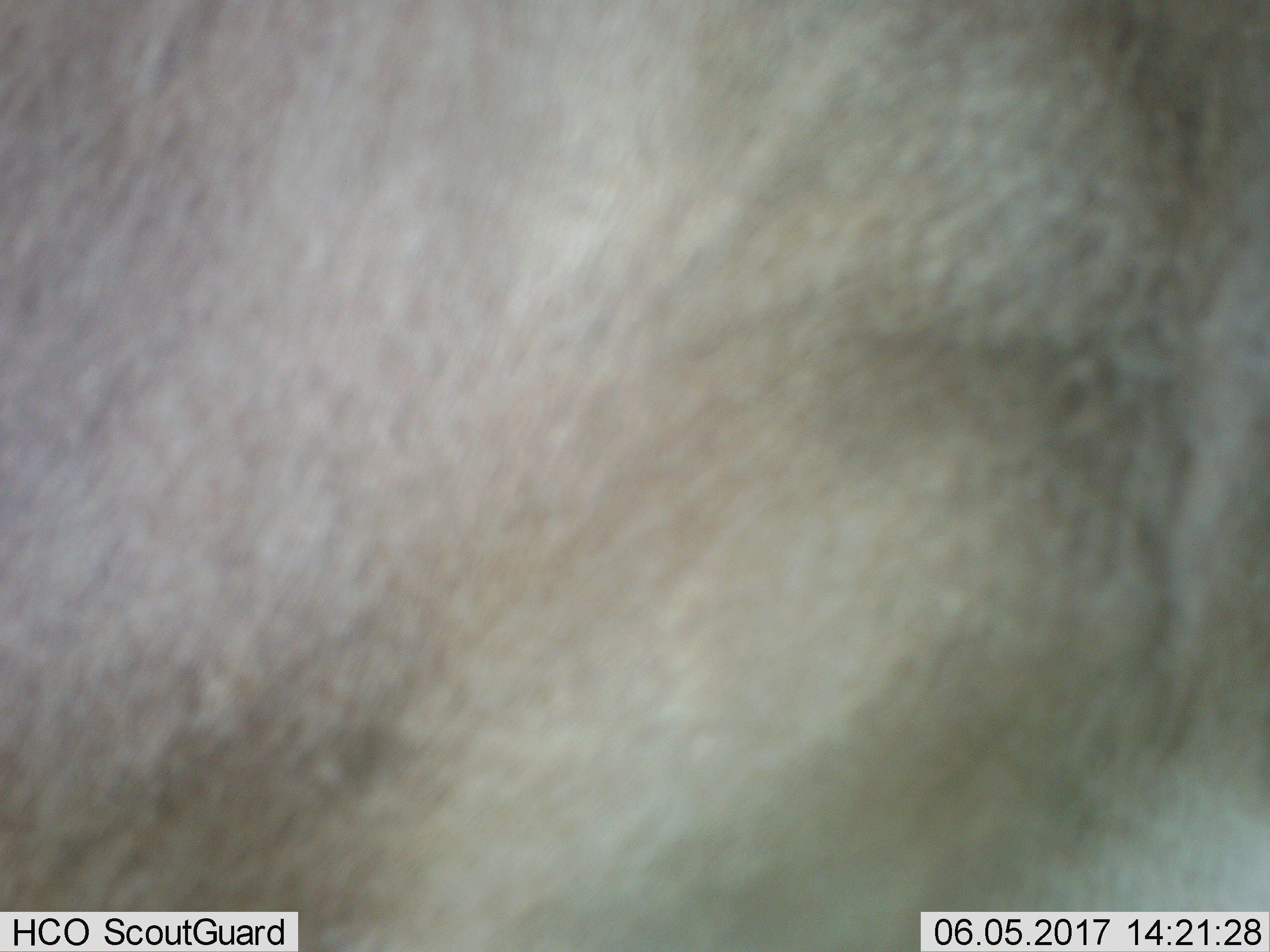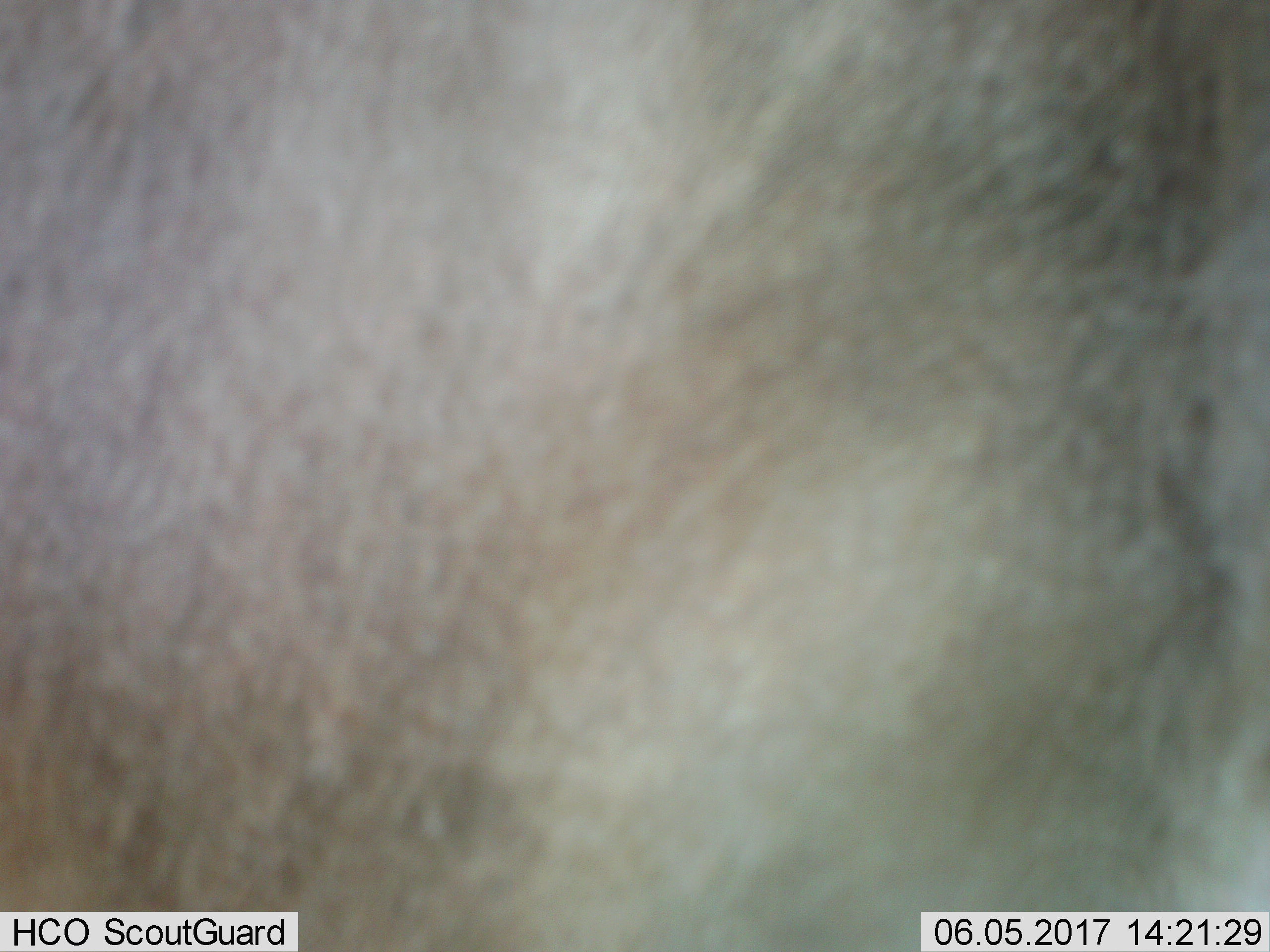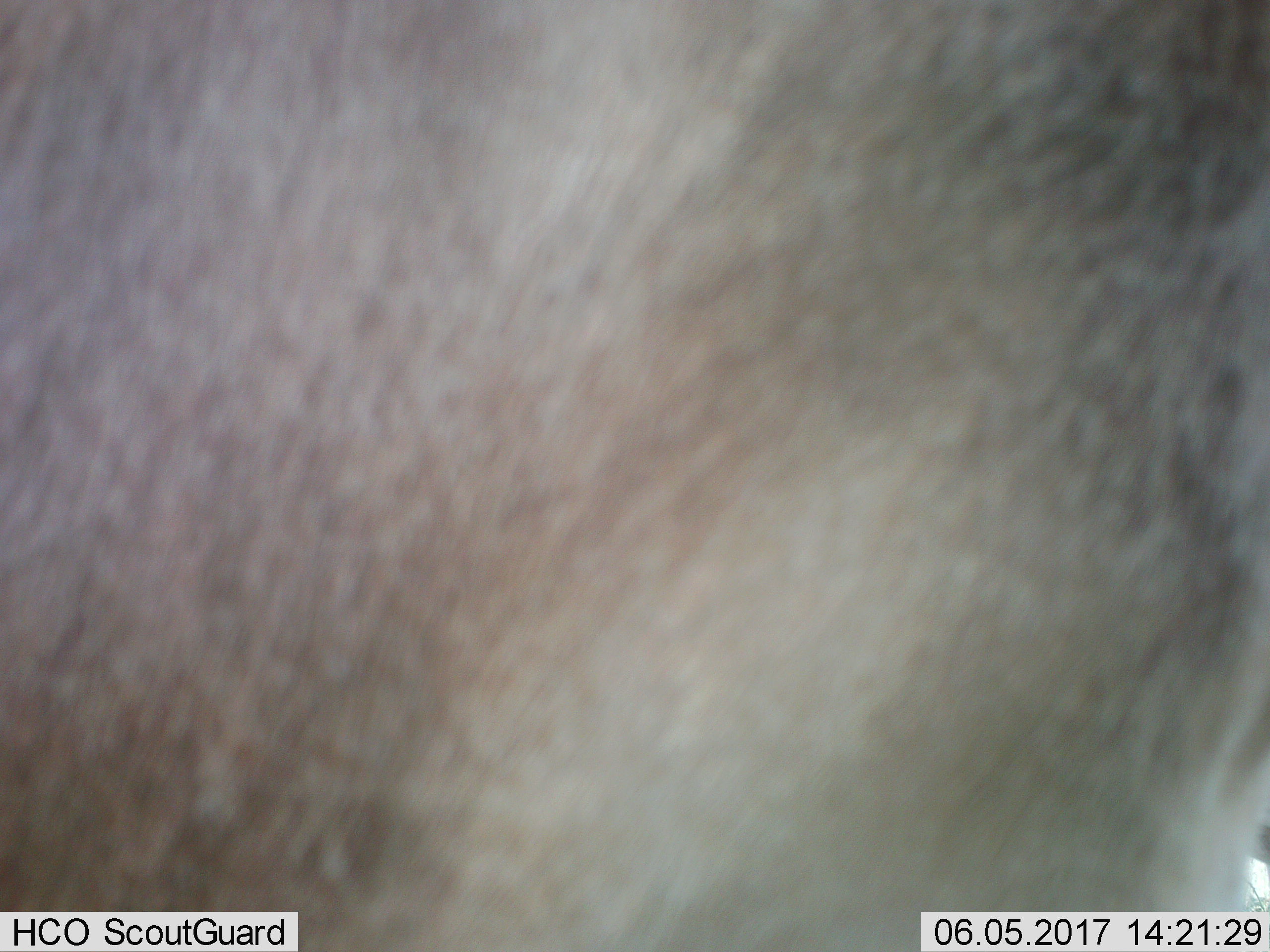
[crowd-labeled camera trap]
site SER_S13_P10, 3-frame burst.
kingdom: Animalia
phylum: Chordata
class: Mammalia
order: Artiodactyla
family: Bovidae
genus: Connochaetes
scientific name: Connochaetes taurinus taurinus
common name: blue wildebeest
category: wildebeestblue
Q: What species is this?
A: Wildebeestblue (blue wildebeest) (Connochaetes taurinus taurinus).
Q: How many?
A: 1.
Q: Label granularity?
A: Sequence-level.